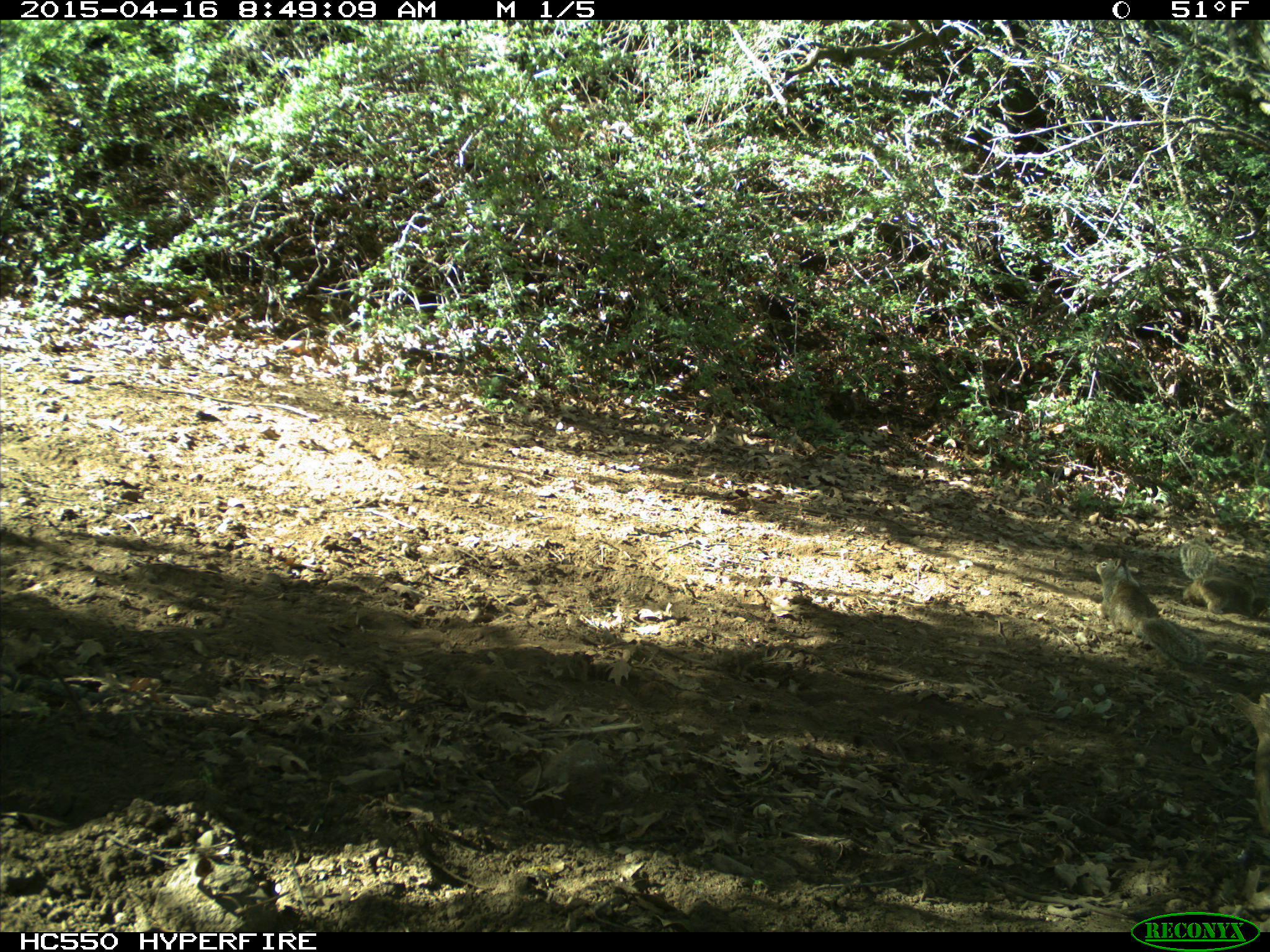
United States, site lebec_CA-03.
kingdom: Animalia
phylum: Chordata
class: Mammalia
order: Rodentia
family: Sciuridae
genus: Otospermophilus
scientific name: Otospermophilus beecheyi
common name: california ground squirrel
Otospermophilus beecheyi (california ground squirrel).